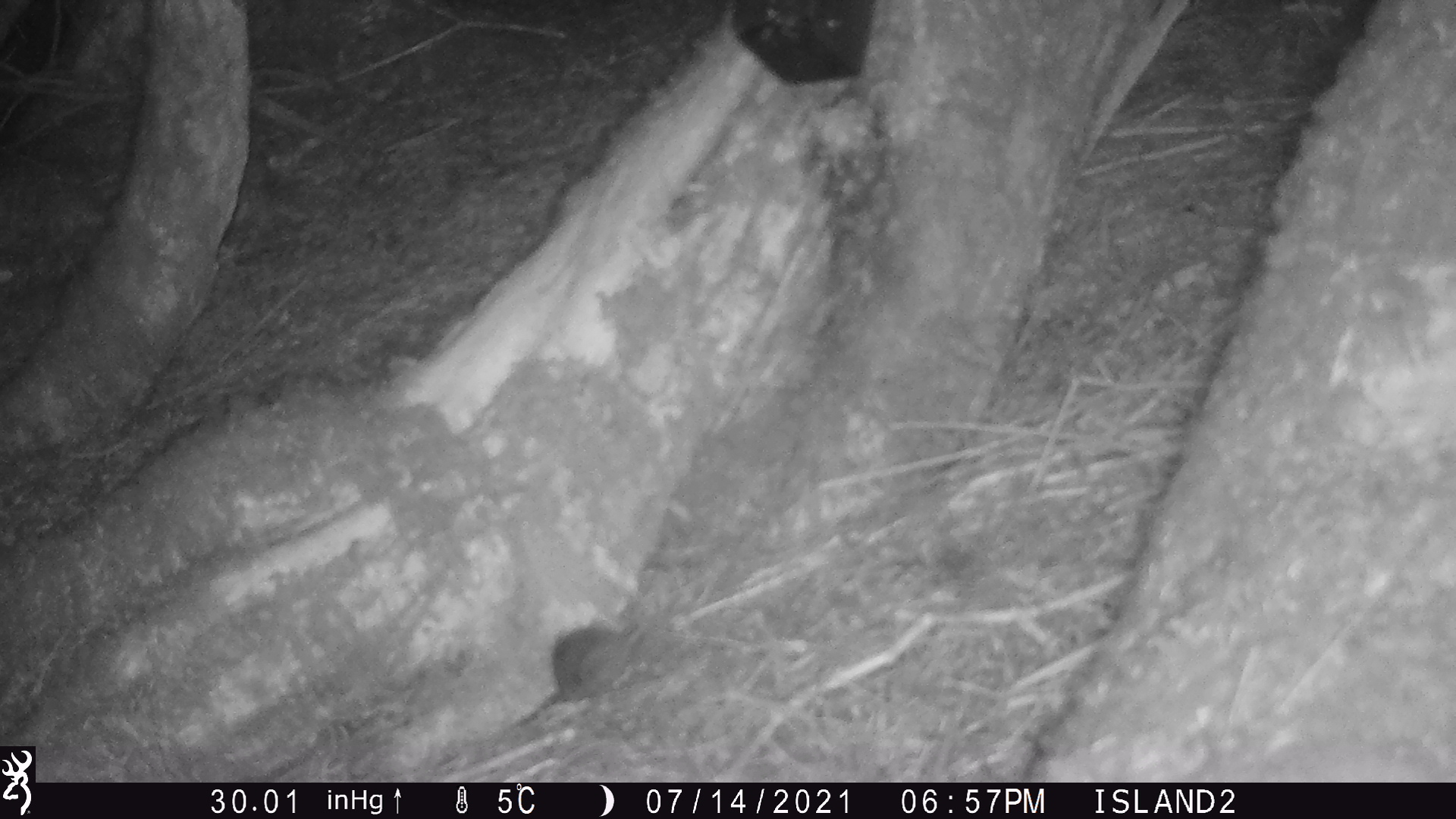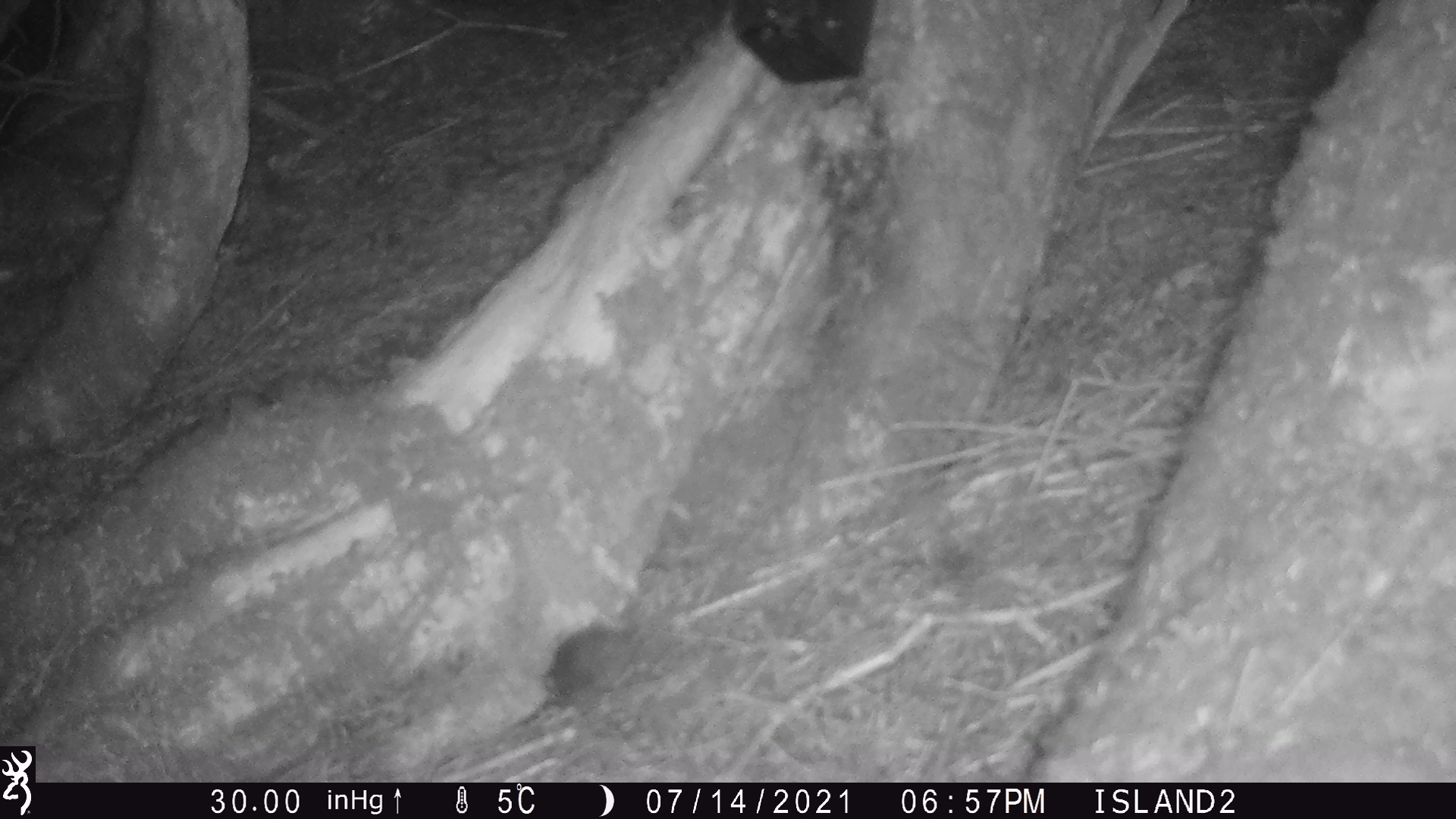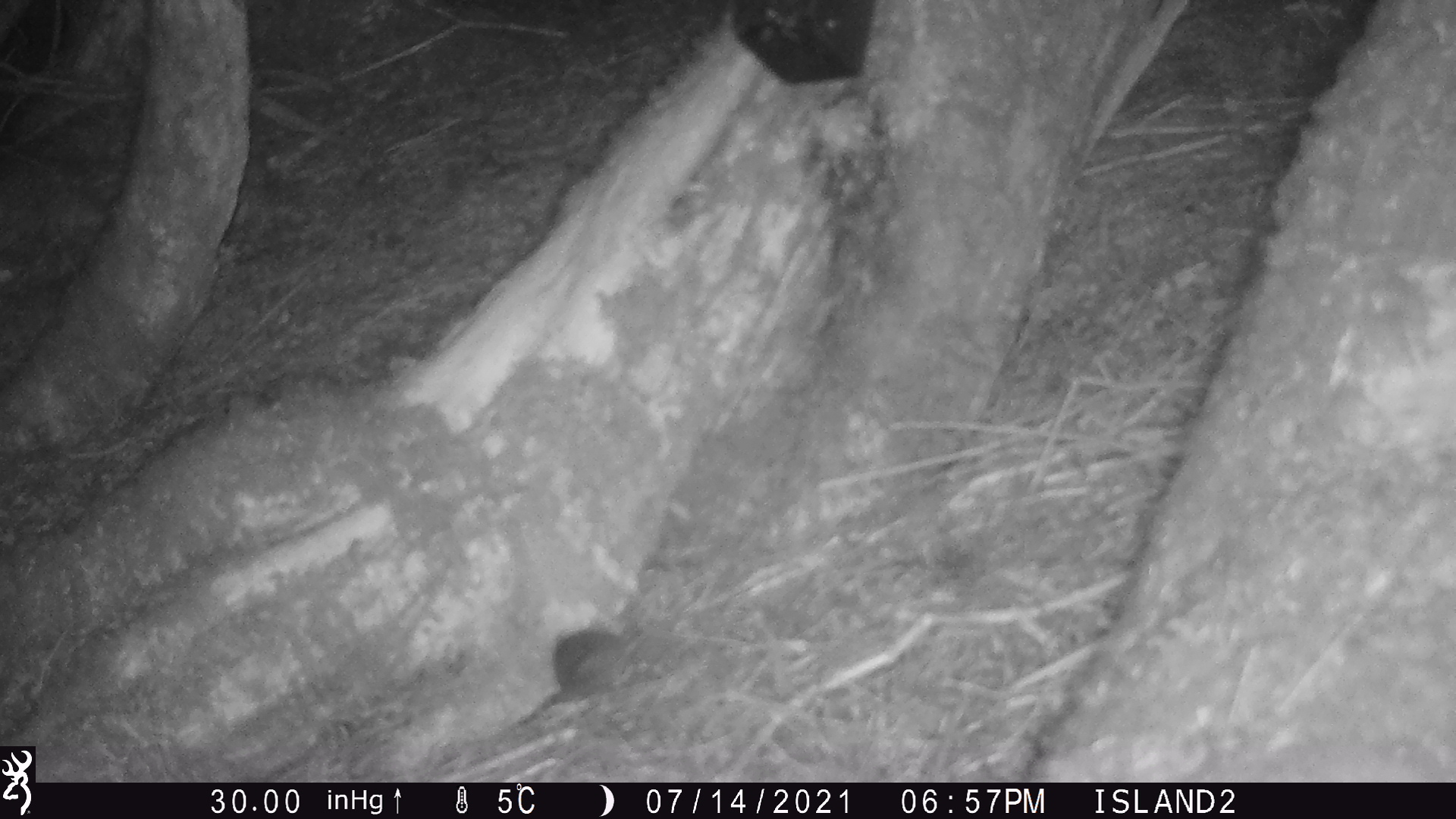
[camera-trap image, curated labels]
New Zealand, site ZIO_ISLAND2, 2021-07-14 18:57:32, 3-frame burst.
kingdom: Animalia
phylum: Chordata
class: Mammalia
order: Rodentia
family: Muridae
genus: Mus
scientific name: Mus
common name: mouse